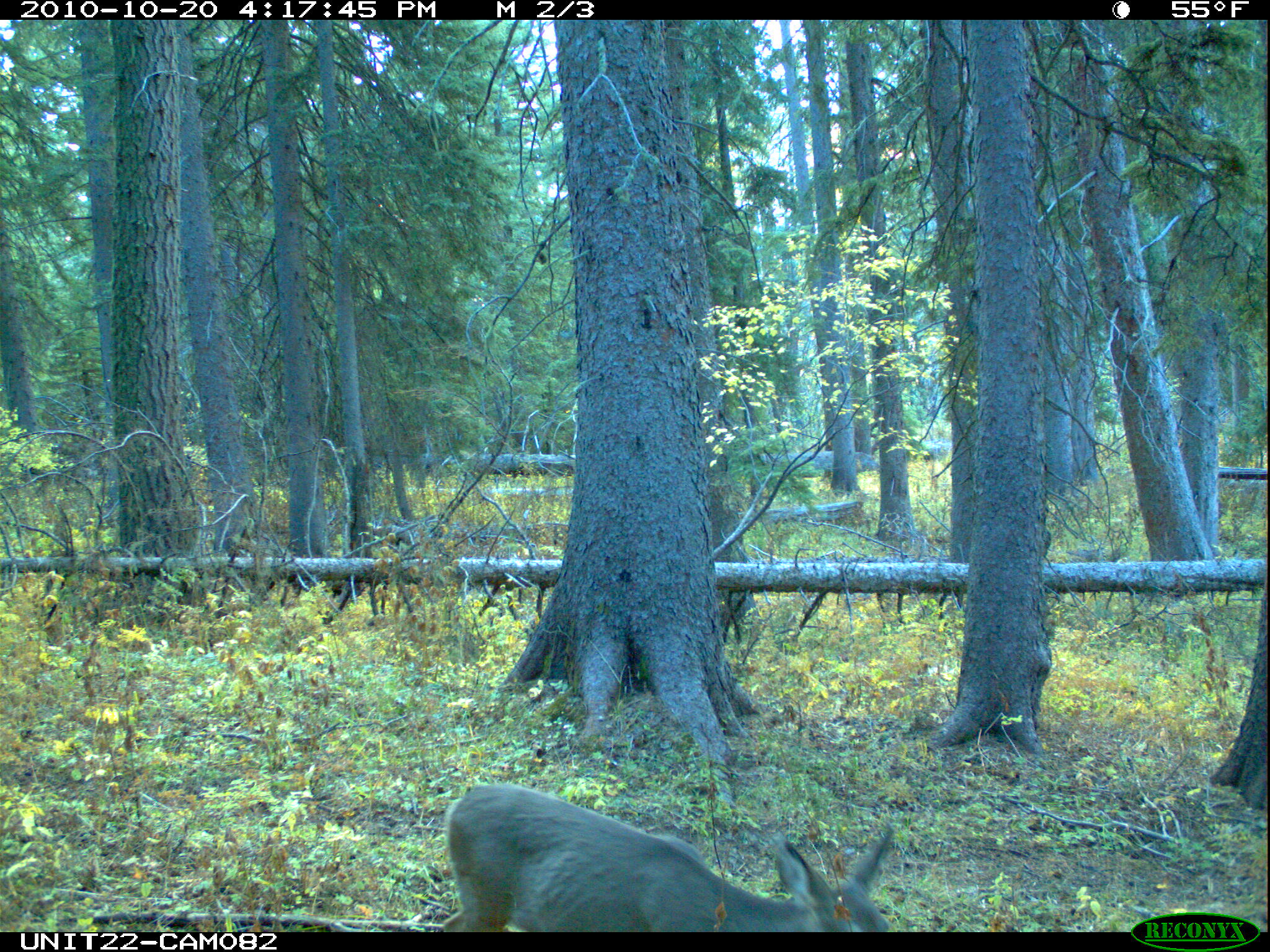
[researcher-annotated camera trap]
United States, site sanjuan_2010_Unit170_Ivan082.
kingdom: Animalia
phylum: Chordata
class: Mammalia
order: Artiodactyla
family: Cervidae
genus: Odocoileus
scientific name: Odocoileus hemionus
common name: mule deer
Odocoileus hemionus (mule deer).